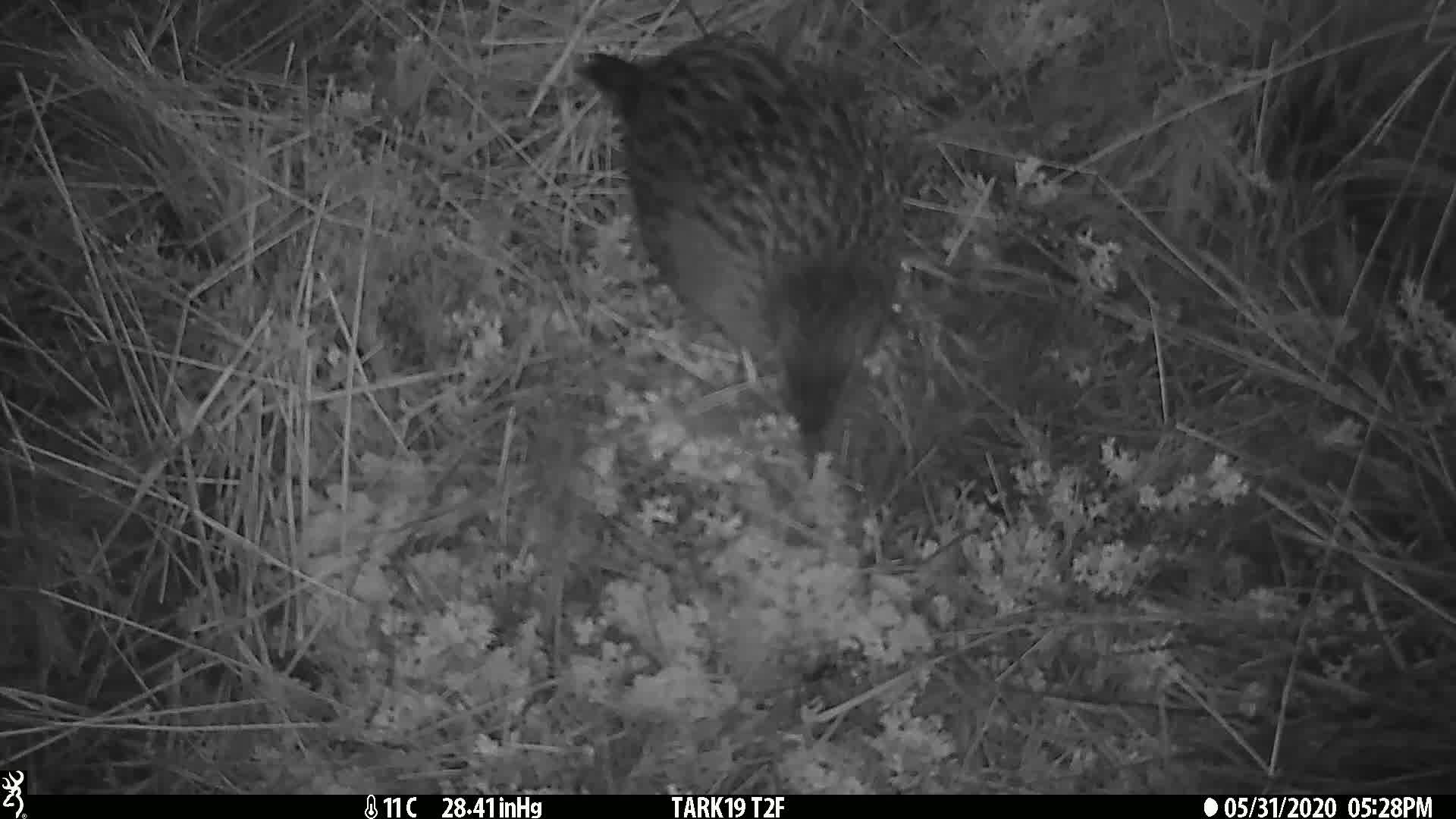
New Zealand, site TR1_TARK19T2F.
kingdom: Animalia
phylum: Chordata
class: Aves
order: Gruiformes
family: Rallidae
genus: Gallirallus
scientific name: Gallirallus australis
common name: weka